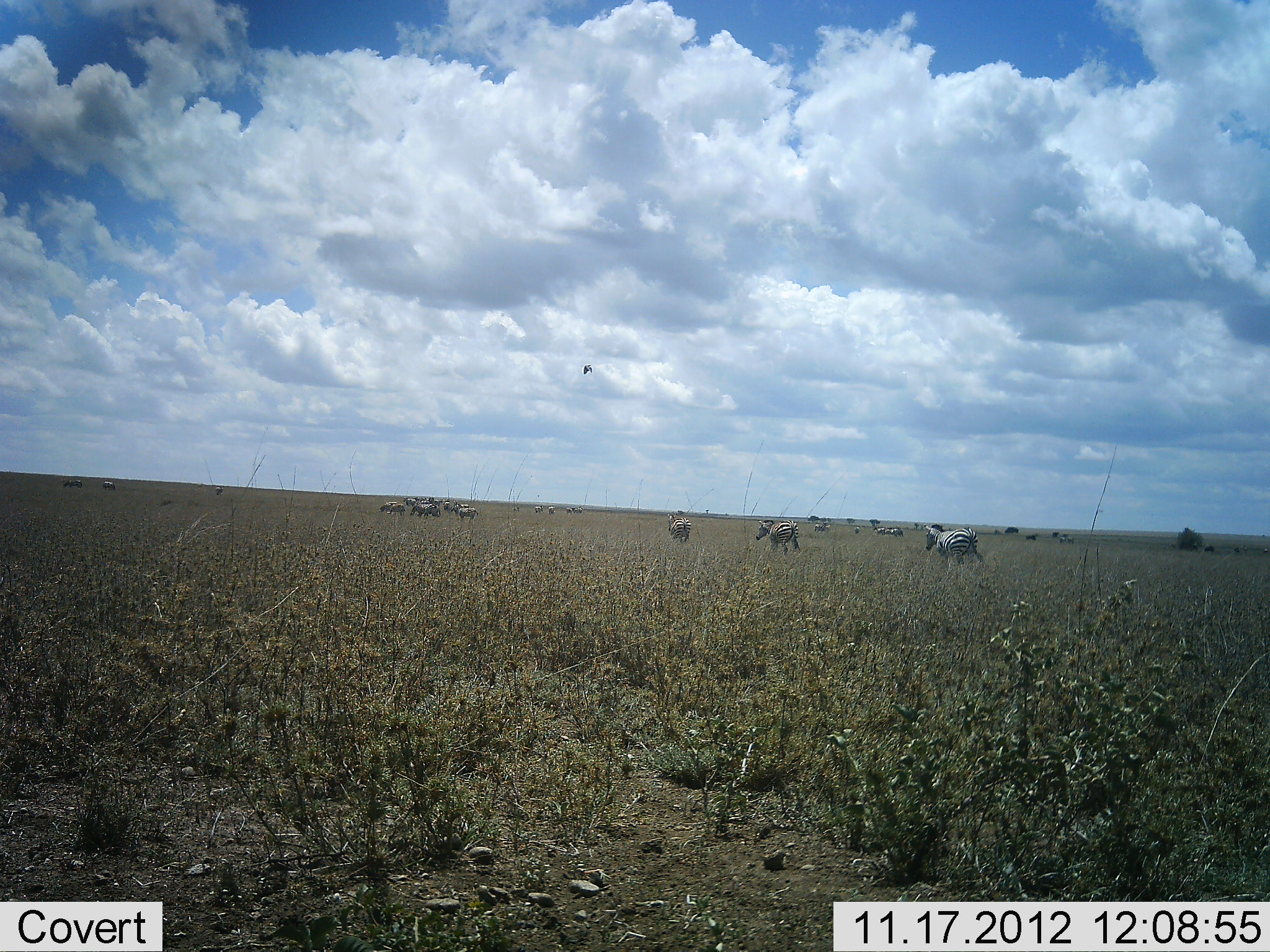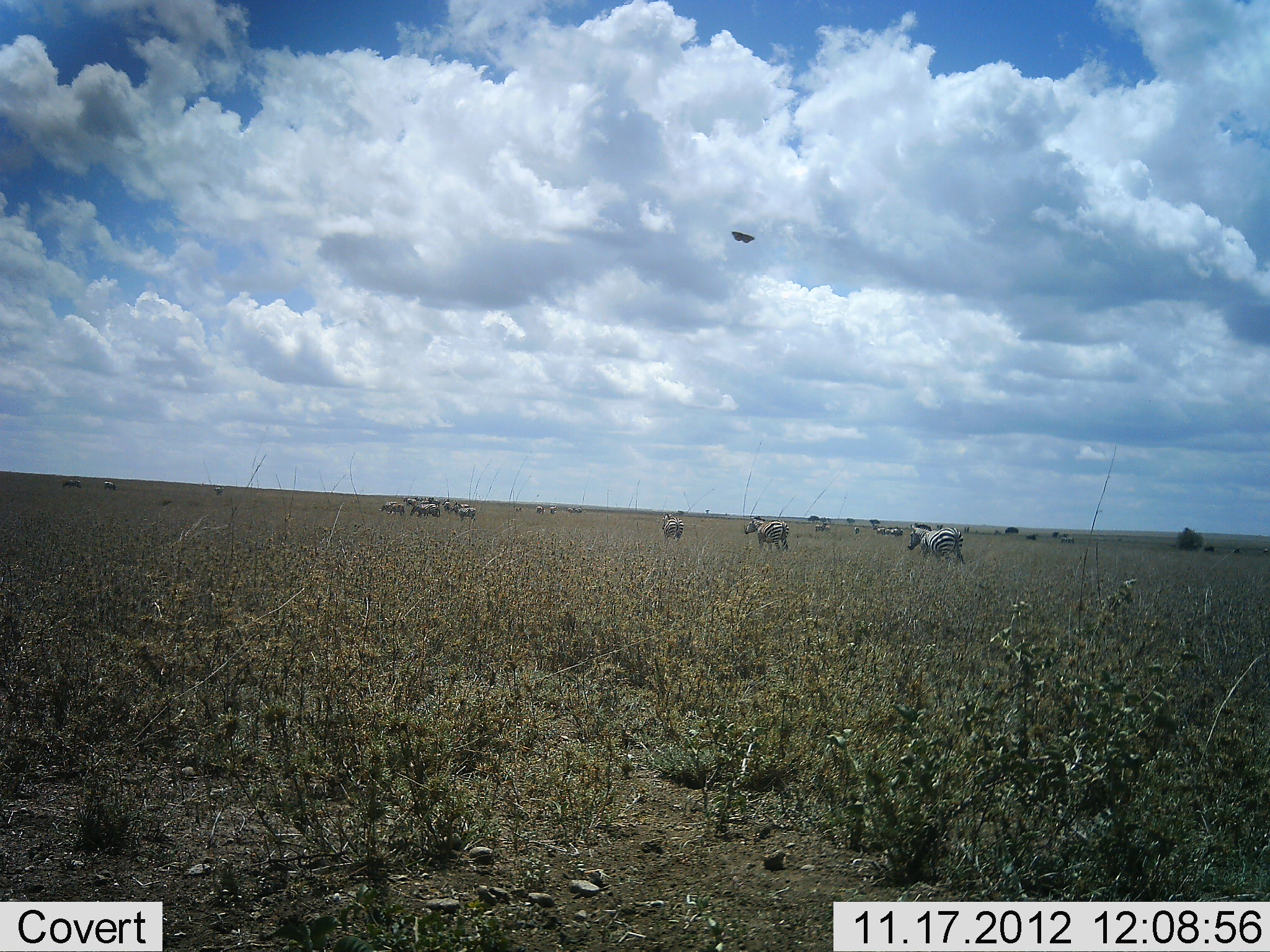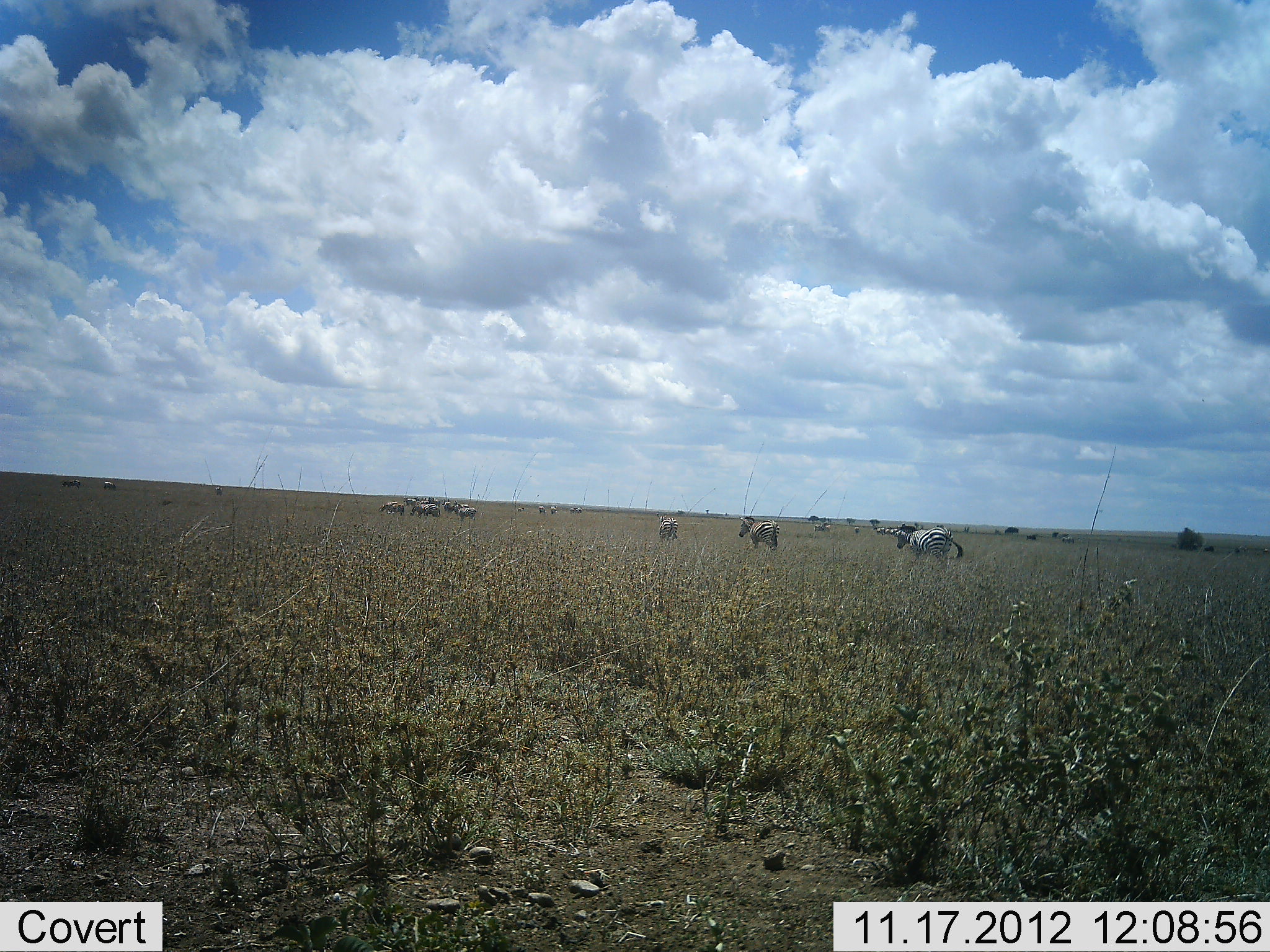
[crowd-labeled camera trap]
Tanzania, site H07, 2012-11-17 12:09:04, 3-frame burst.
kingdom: Animalia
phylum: Chordata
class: Aves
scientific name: Aves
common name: bird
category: otherbird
Otherbird (bird) (Aves), count 1. Behavior (volunteer vote fractions): standing 0%, resting 0%, moving 100%, interacting 0%. Young present (vote fraction): 0%. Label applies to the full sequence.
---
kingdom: Animalia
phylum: Chordata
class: Mammalia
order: Perissodactyla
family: Equidae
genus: Equus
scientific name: Equus quagga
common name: plains zebra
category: zebra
Zebra (plains zebra) (Equus quagga), count 11-50. Behavior (volunteer vote fractions): standing 53%, resting 0%, moving 94%, interacting 0%. Young present (vote fraction): 0%. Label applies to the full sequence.